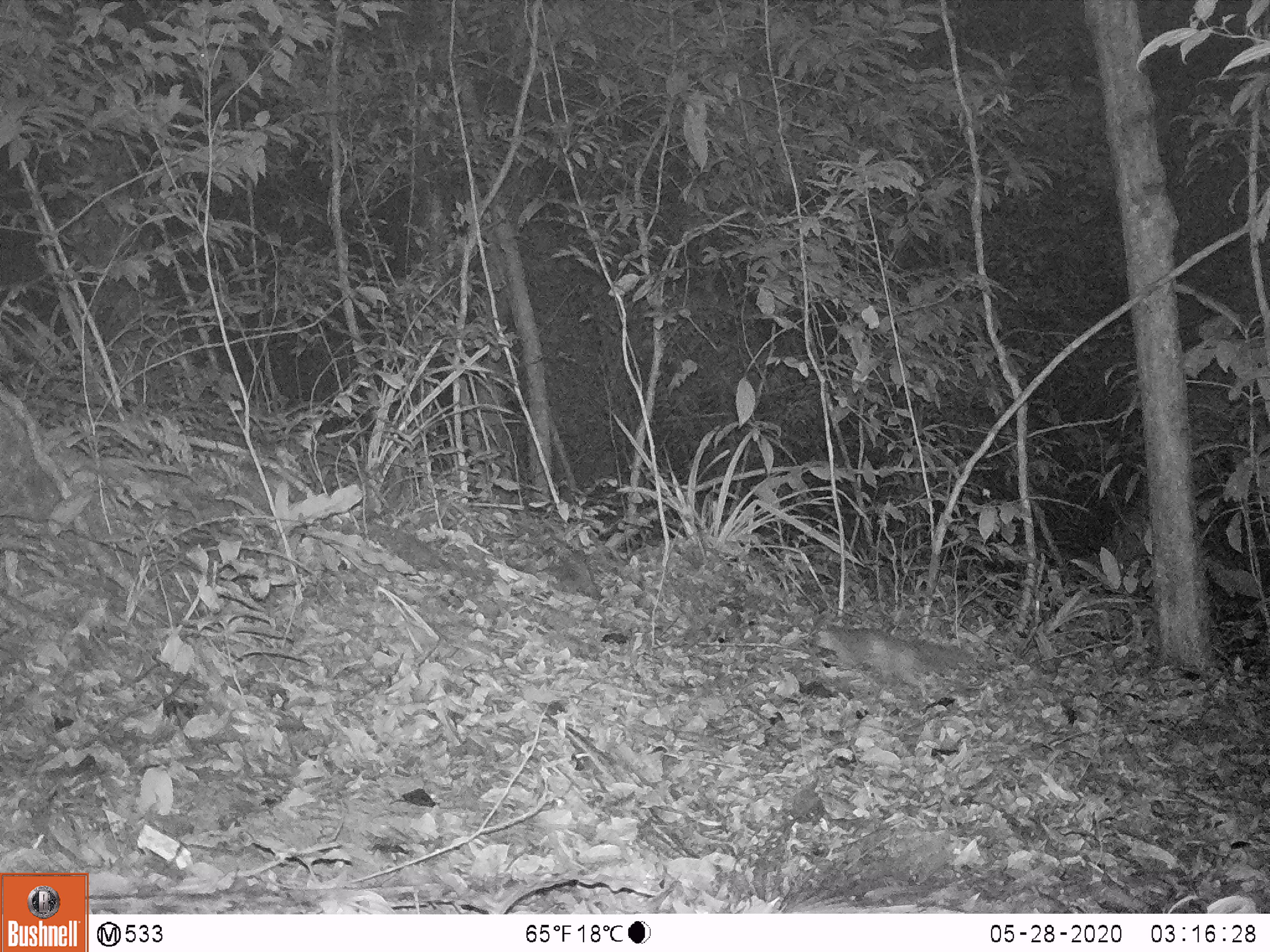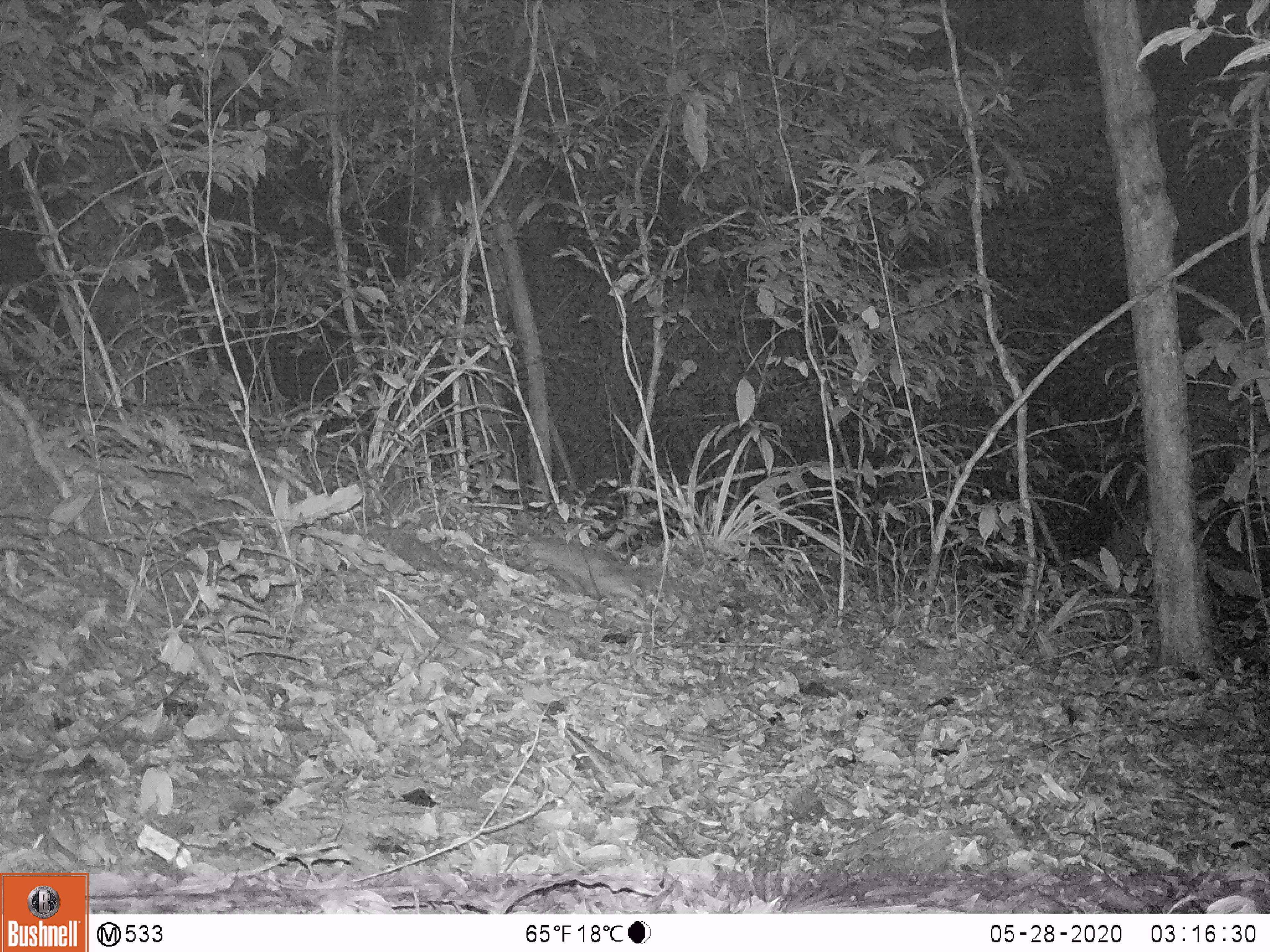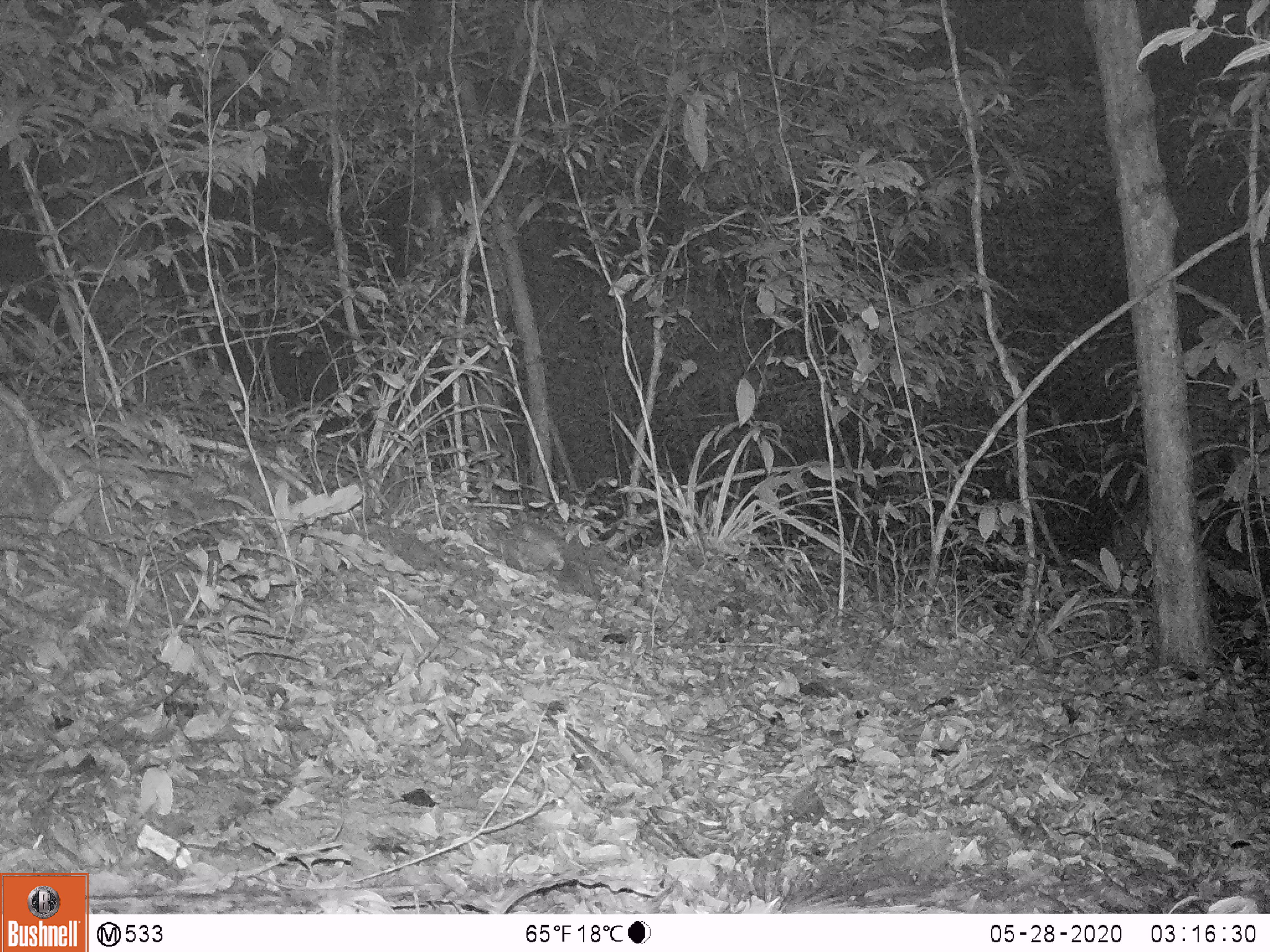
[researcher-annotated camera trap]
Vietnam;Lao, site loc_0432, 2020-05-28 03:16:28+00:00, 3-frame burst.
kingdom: Animalia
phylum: Chordata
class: Mammalia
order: Carnivora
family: Mustelidae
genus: Melogale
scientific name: Melogale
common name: ferret badger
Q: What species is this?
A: Ferret badger (Melogale).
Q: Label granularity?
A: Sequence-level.